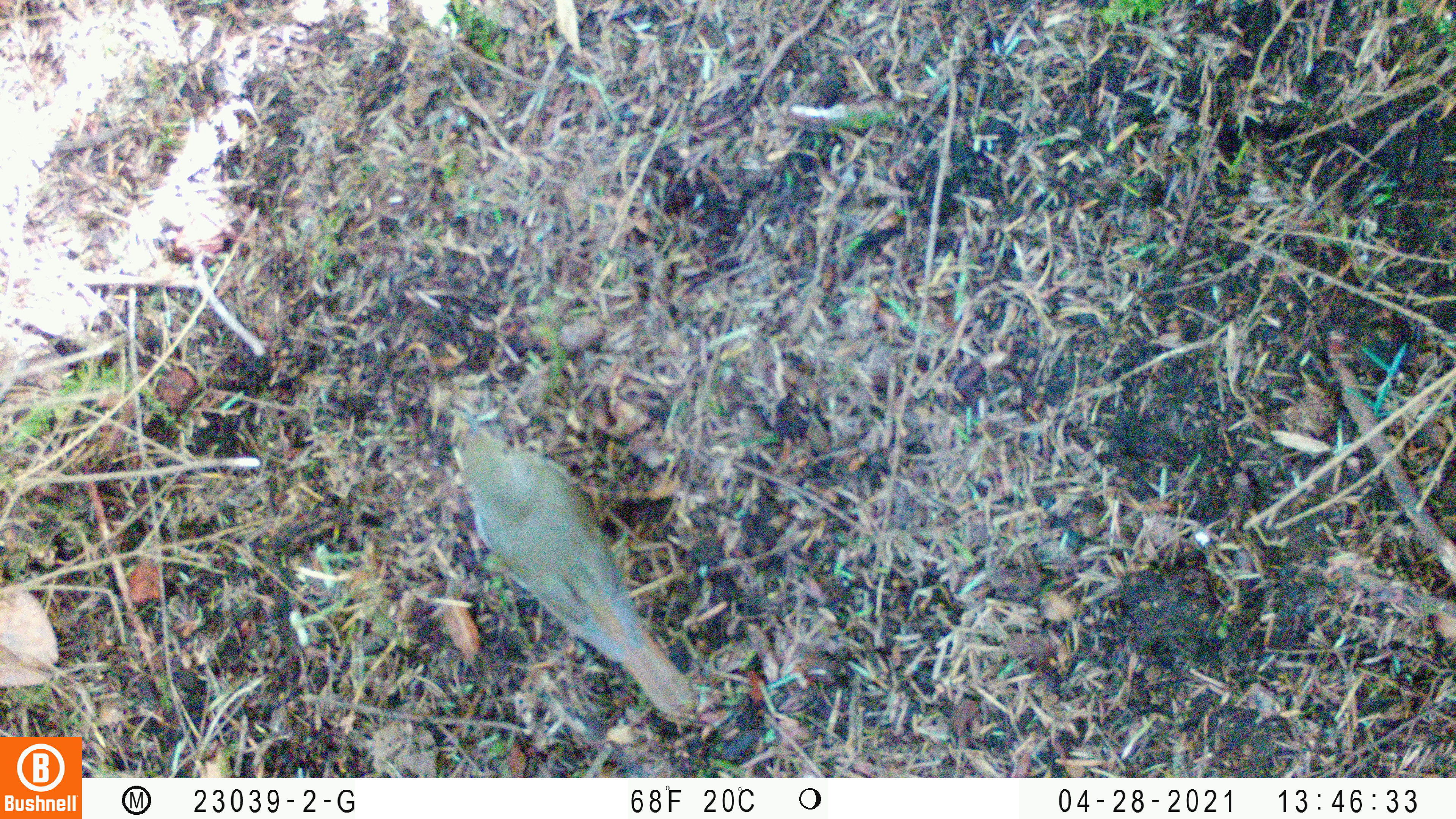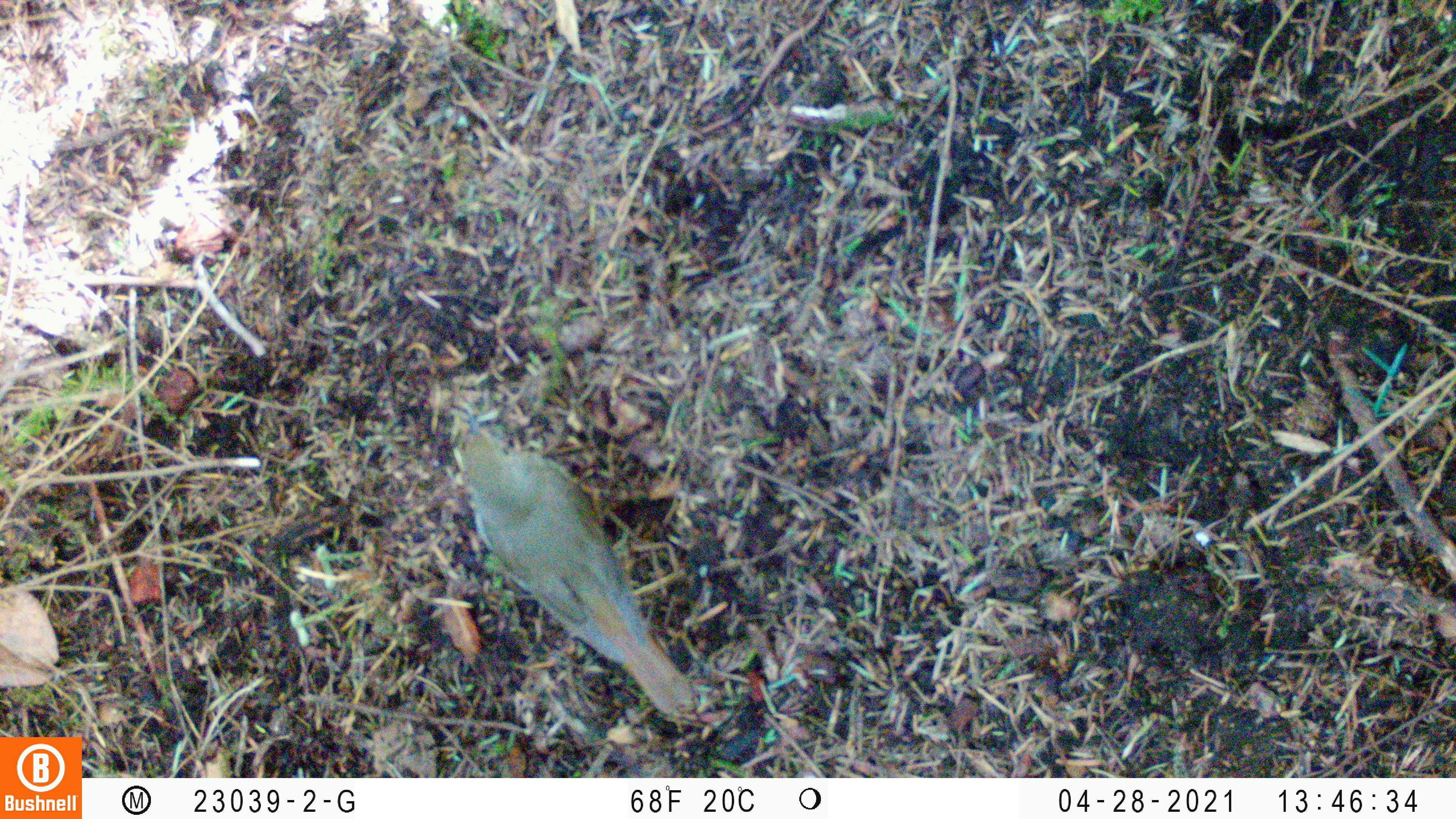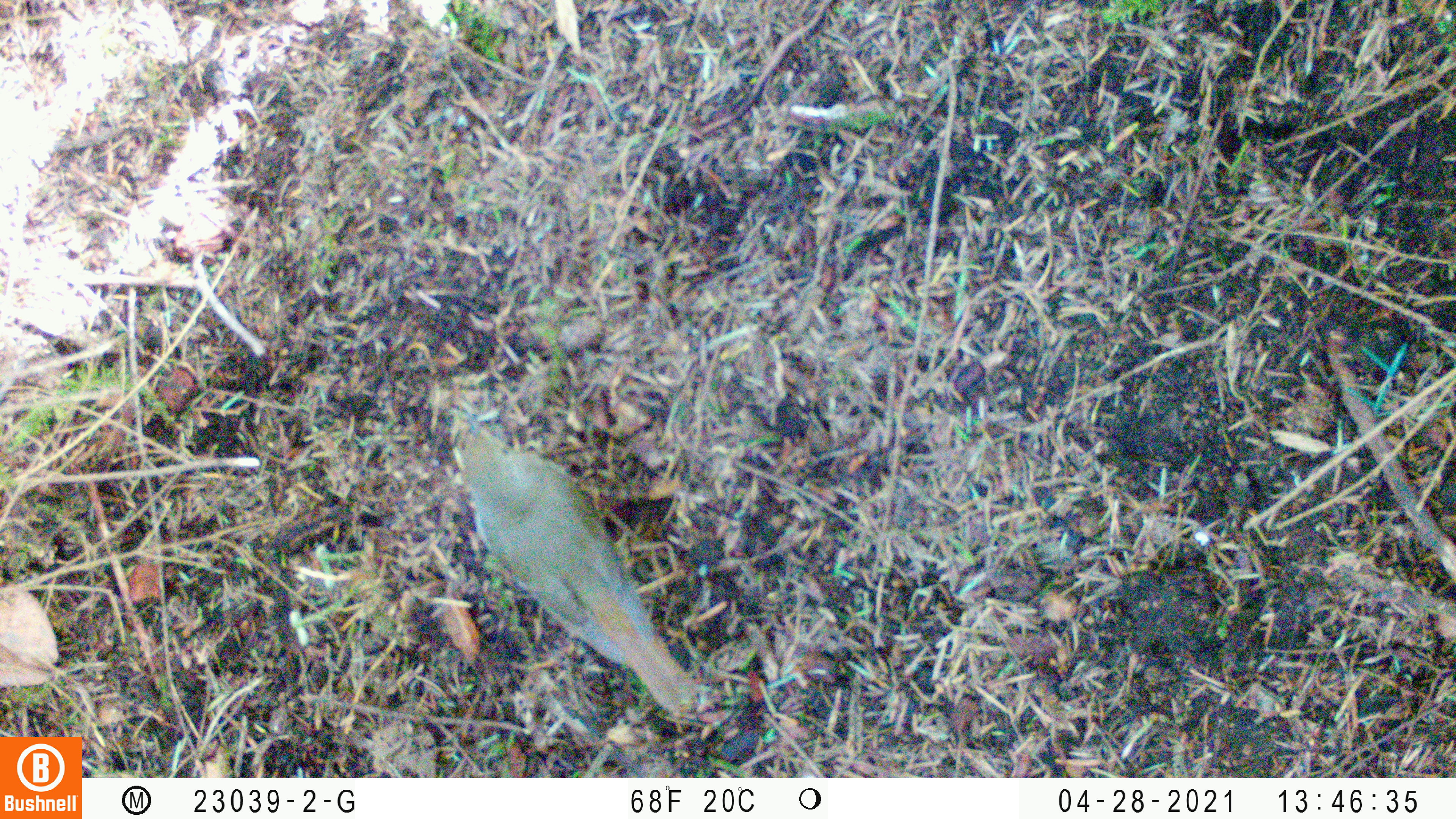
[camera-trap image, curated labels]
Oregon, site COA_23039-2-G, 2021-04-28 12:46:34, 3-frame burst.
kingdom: Animalia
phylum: Chordata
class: Aves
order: Passeriformes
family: Turdidae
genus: Catharus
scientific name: Catharus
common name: brown thrushes and nightingale-thrushes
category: catharus species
Catharus species (brown thrushes and nightingale-thrushes) (Catharus).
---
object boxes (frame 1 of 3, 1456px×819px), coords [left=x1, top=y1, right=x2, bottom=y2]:
catharus species: [left=420, top=385, right=718, bottom=745]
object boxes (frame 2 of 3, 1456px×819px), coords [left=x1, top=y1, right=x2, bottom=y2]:
catharus species: [left=424, top=380, right=716, bottom=738]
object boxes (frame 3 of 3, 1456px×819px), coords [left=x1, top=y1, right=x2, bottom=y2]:
catharus species: [left=438, top=382, right=729, bottom=733]